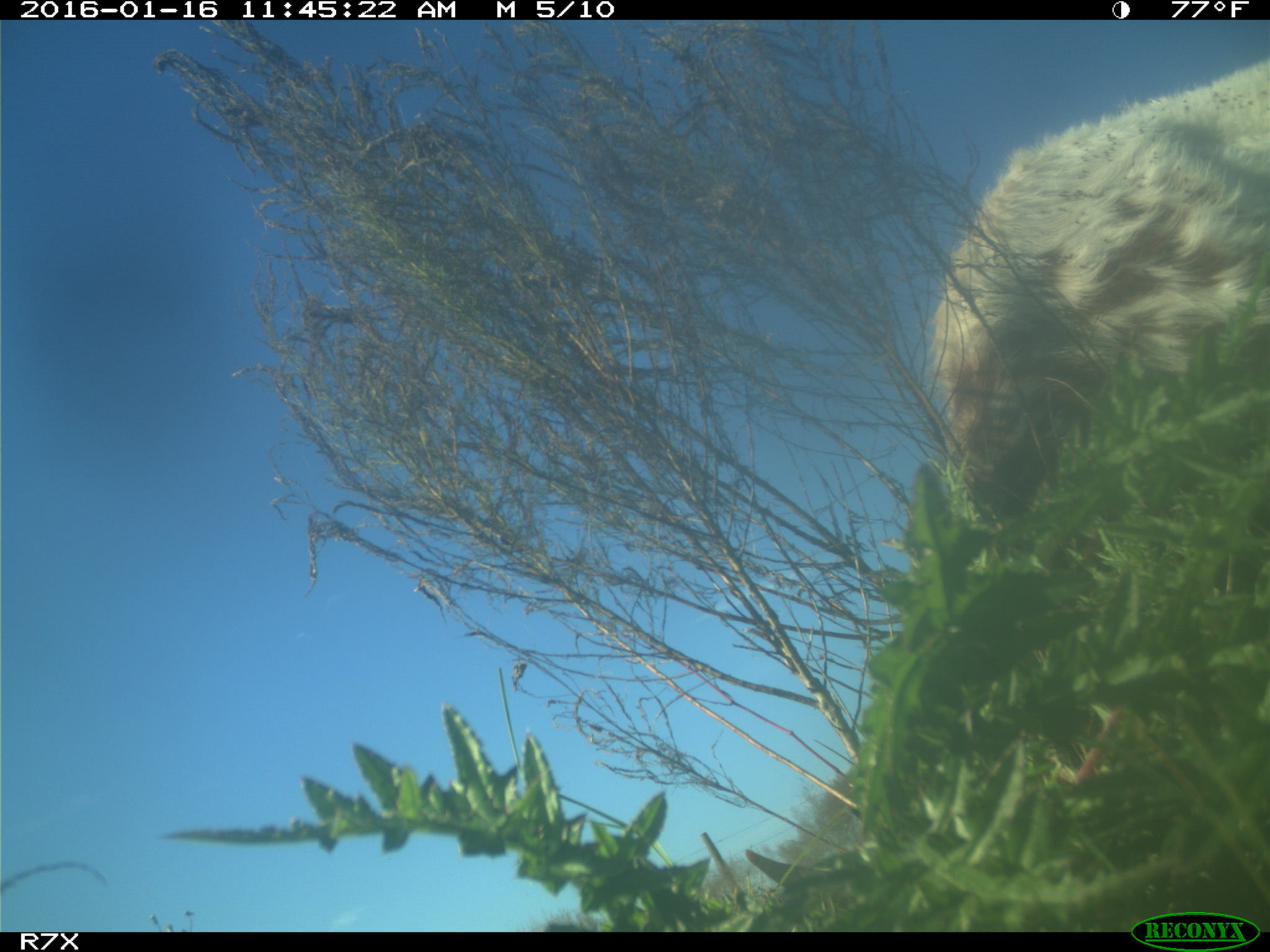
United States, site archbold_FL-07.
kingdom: Animalia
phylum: Chordata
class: Mammalia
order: Artiodactyla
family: Bovidae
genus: Bos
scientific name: Bos taurus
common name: domestic cow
Bos taurus (domestic cow).